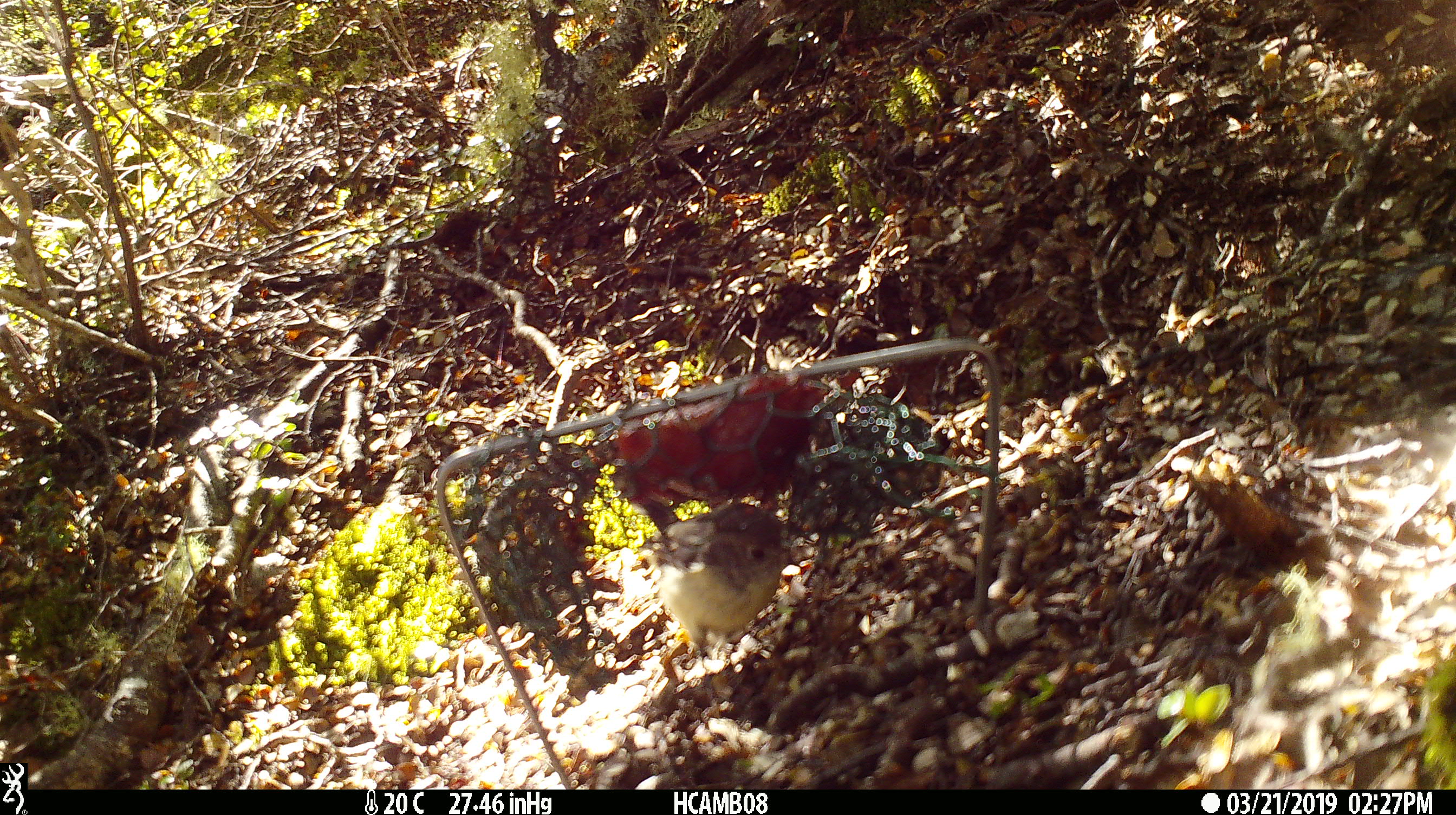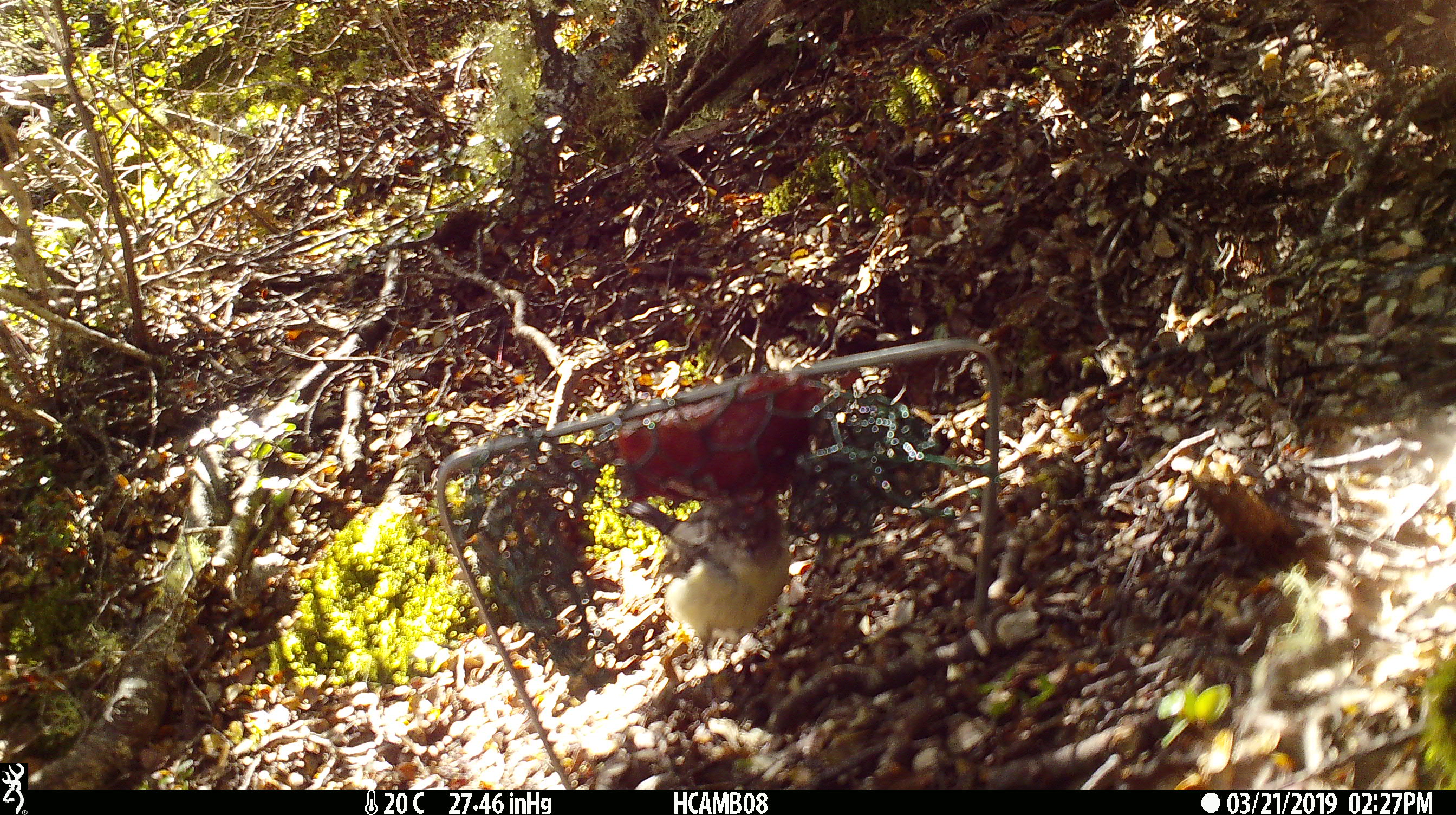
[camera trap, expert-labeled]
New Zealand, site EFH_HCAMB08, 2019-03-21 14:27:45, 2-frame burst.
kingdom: Animalia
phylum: Chordata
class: Aves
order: Passeriformes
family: Petroicidae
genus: Petroica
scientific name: Petroica macrocephala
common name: tomtit